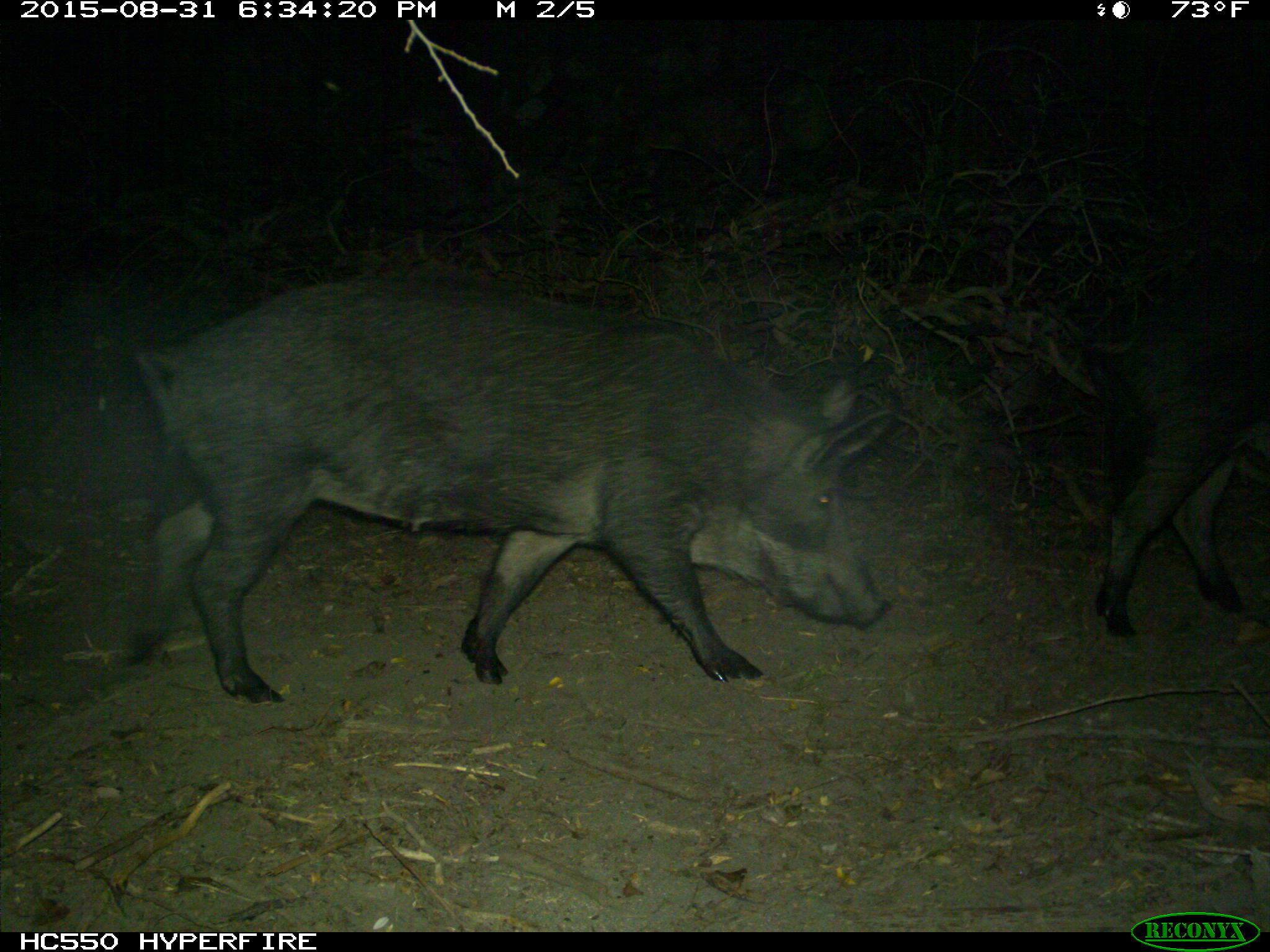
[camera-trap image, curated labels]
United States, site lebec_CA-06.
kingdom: Animalia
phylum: Chordata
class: Mammalia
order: Artiodactyla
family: Suidae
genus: Sus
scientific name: Sus scrofa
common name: wild boar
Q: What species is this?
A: Sus scrofa (wild boar).